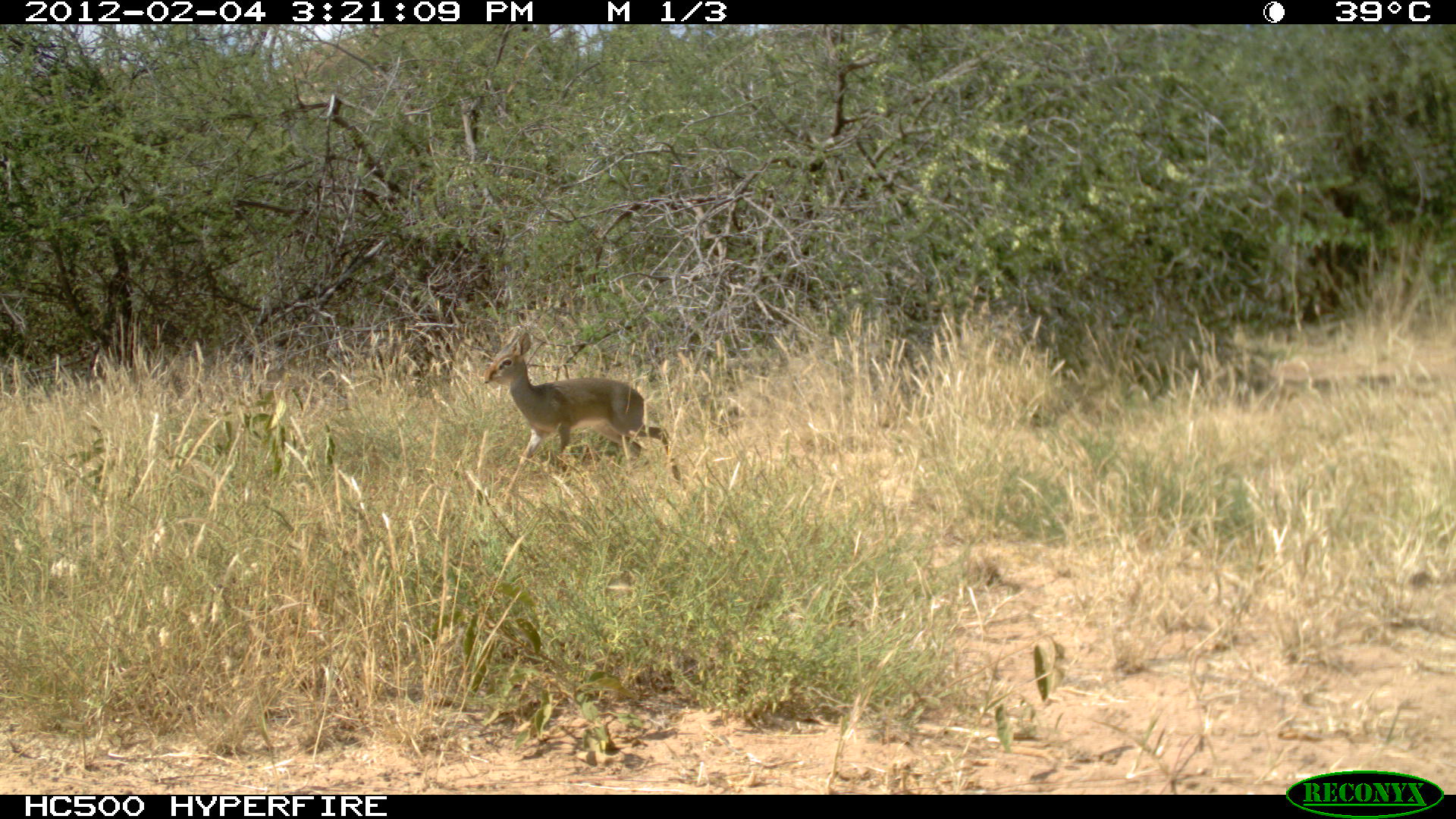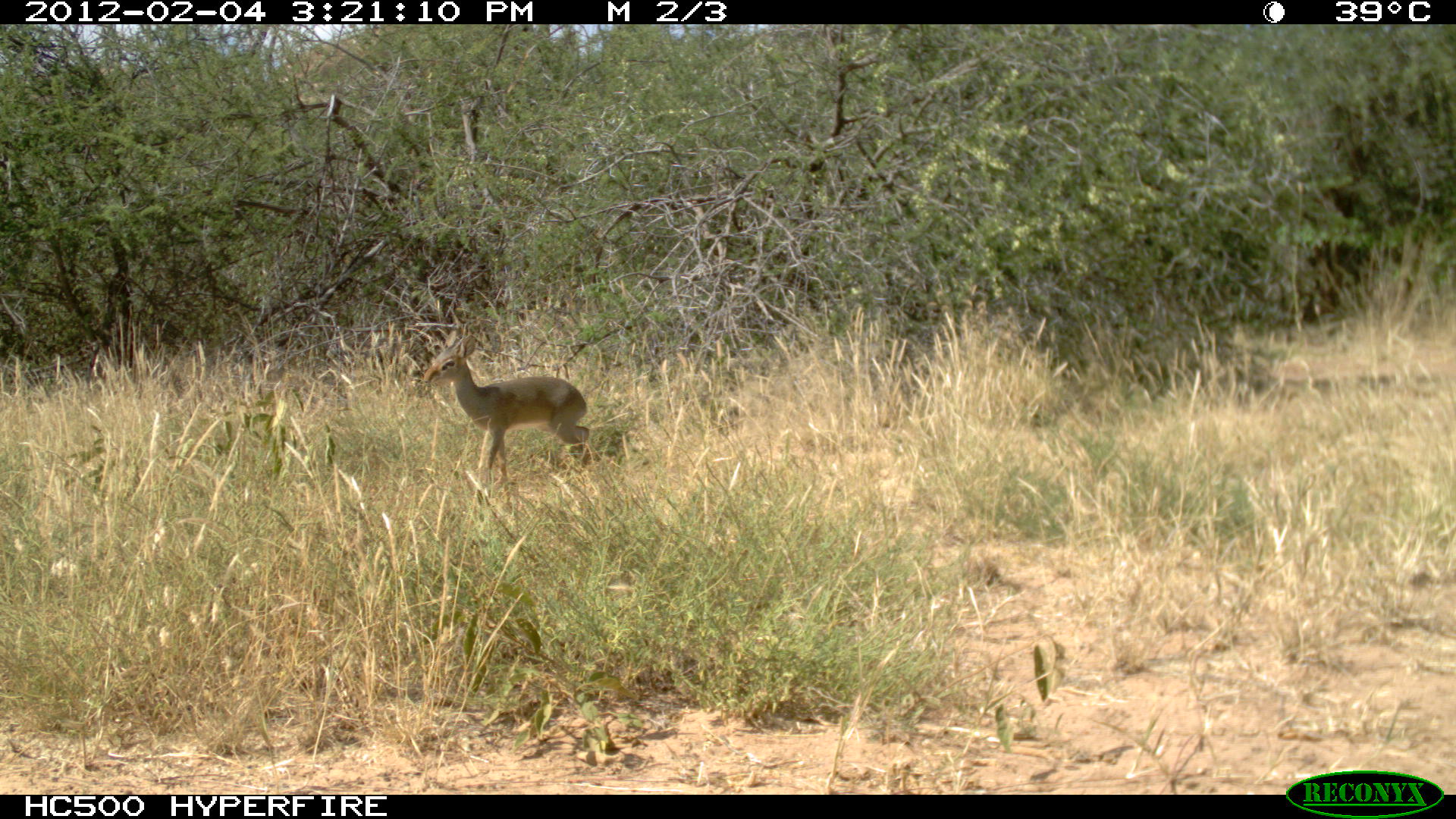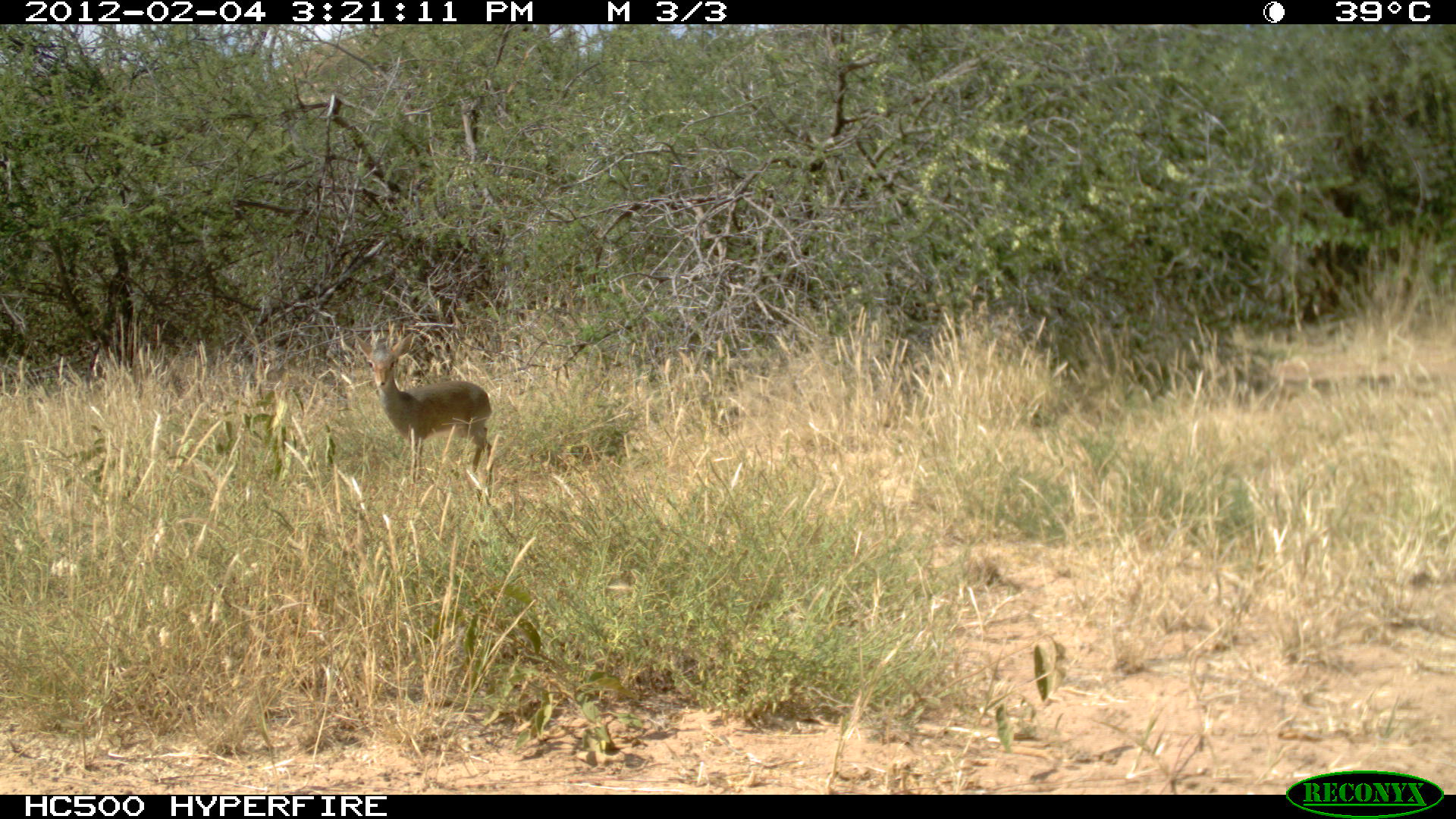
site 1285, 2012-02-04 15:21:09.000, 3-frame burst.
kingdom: Animalia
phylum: Chordata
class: Mammalia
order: Artiodactyla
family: Bovidae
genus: Madoqua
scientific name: Madoqua guentheri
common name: günther's dik-dik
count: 1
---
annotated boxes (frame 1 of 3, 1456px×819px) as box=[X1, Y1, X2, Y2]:
madoqua guentheri: box=[479, 329, 681, 498]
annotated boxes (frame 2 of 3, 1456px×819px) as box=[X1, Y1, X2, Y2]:
madoqua guentheri: box=[422, 328, 592, 497]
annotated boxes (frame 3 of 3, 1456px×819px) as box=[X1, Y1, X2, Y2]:
madoqua guentheri: box=[353, 330, 497, 487]